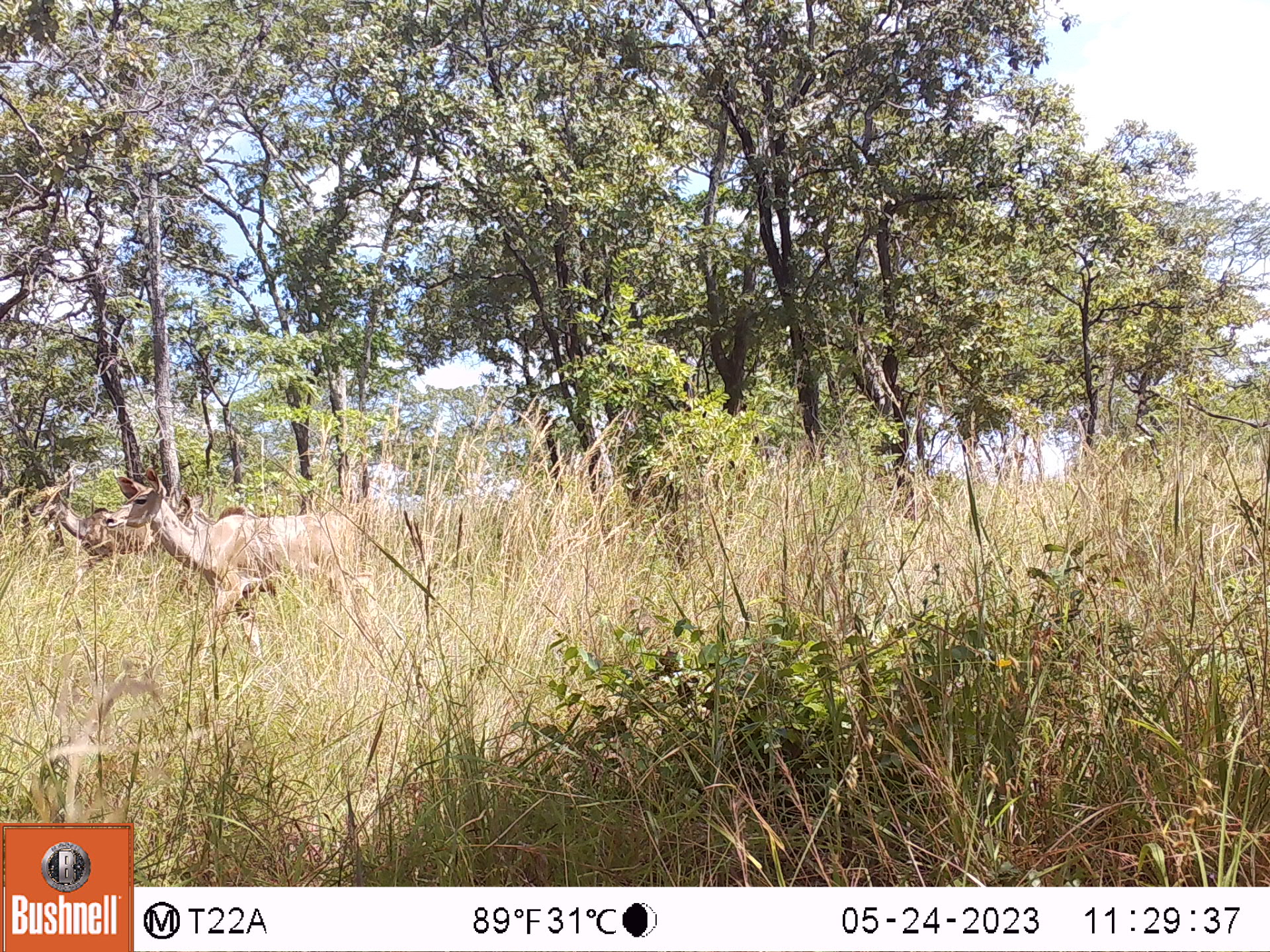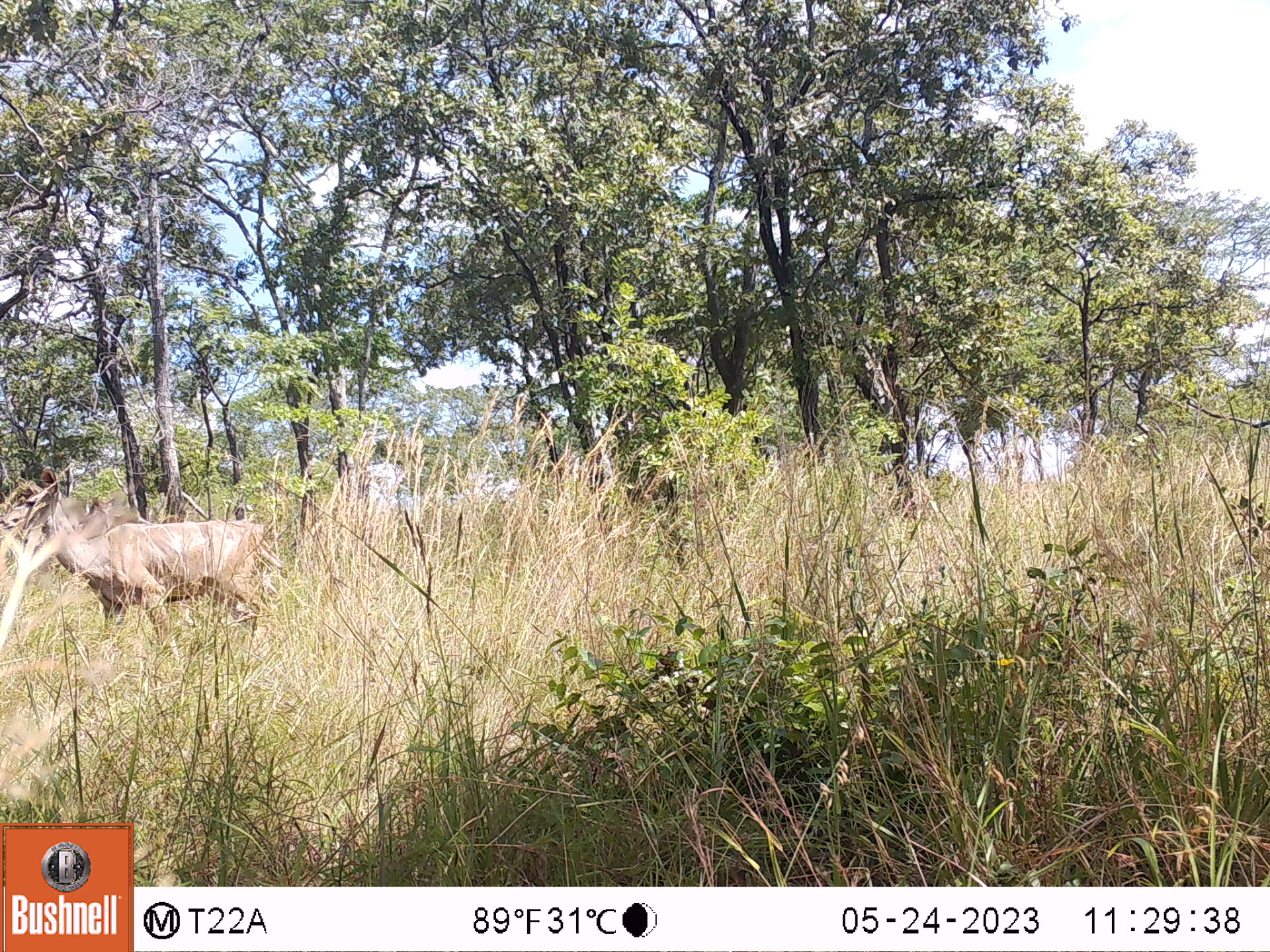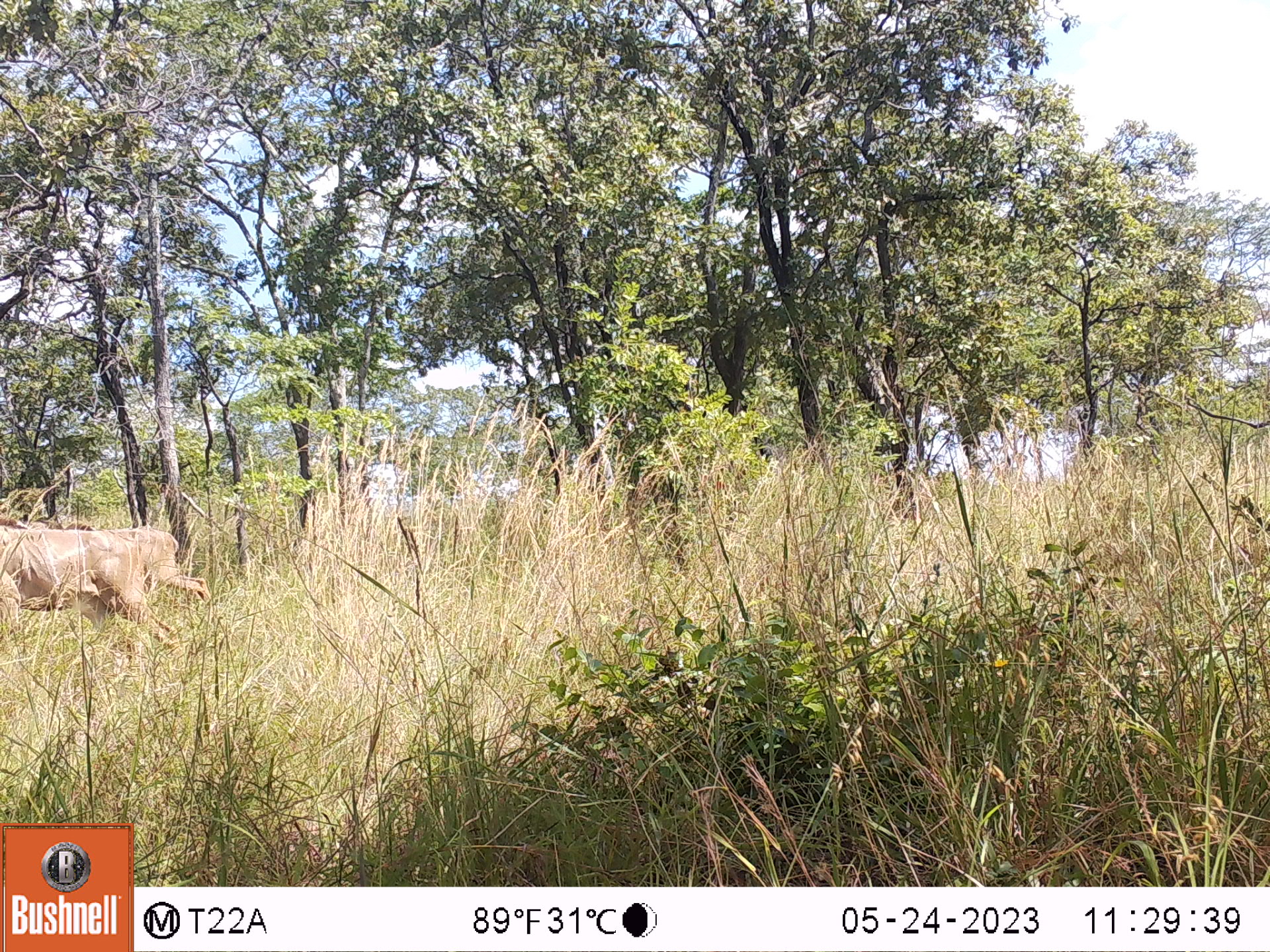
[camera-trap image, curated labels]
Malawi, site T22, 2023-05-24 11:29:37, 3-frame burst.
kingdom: Animalia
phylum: Chordata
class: Mammalia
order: Artiodactyla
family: Bovidae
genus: Tragelaphus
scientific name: Tragelaphus strepsiceros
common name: greater kudu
Greater kudu (Tragelaphus strepsiceros), count 2.